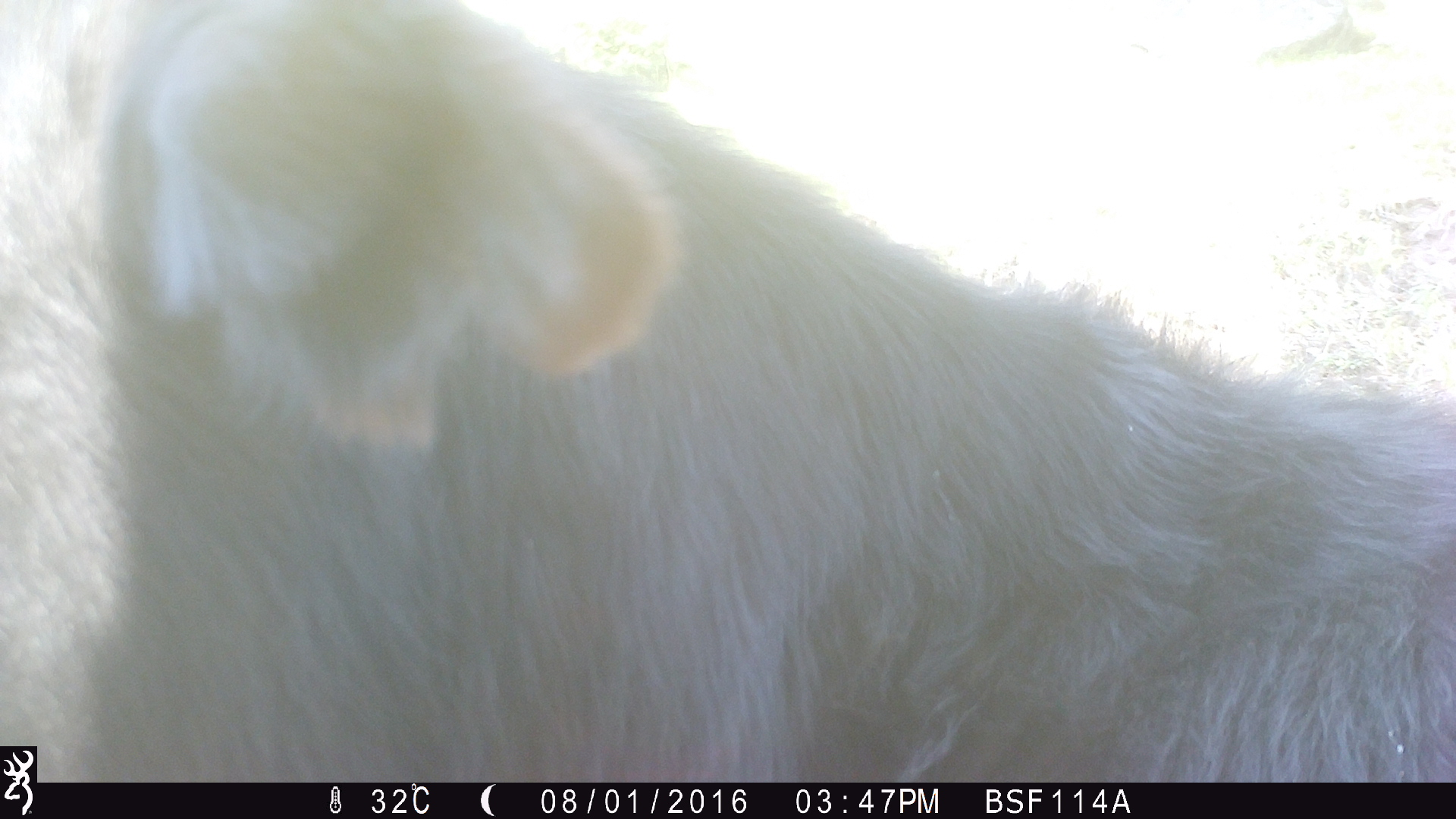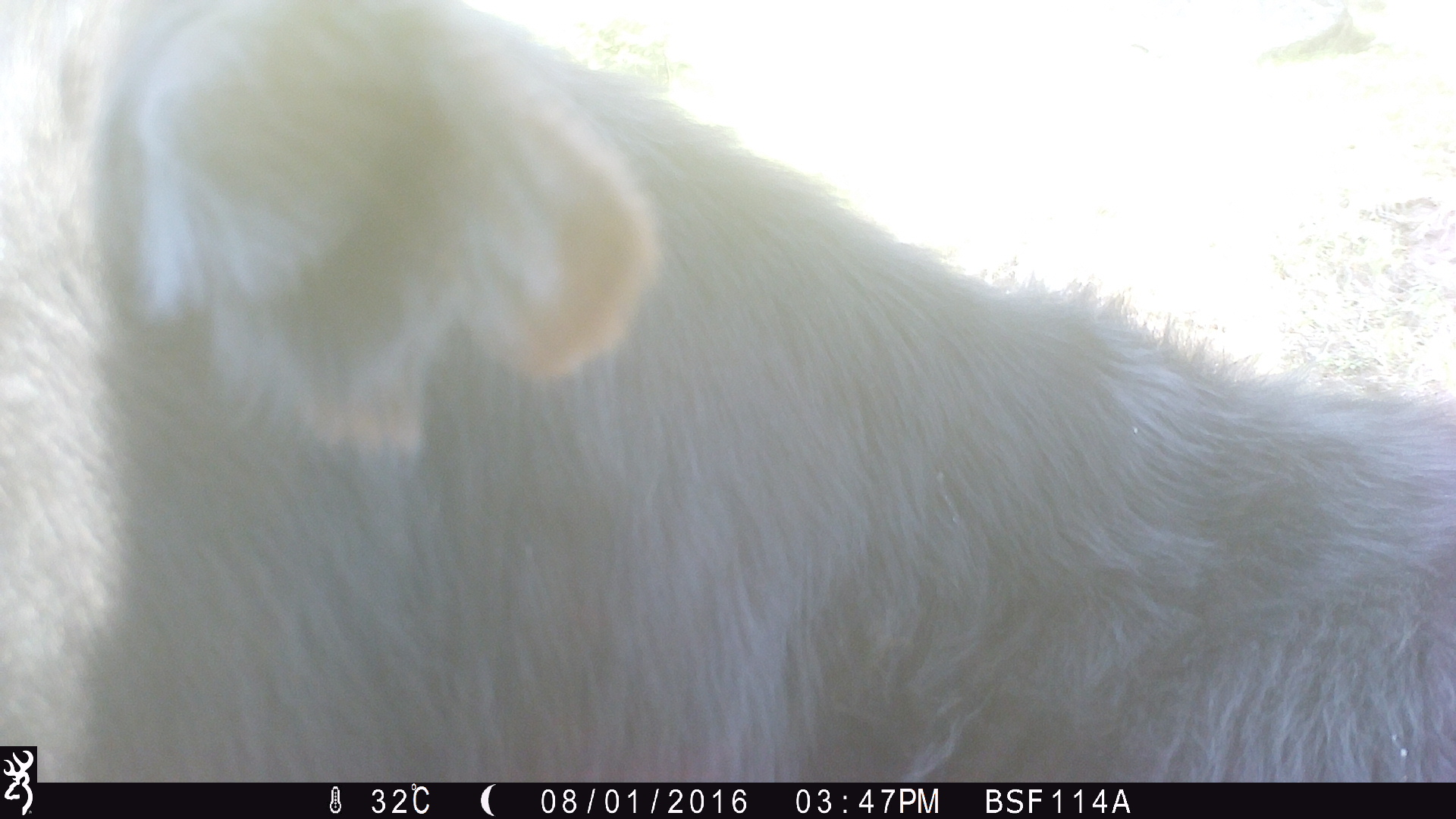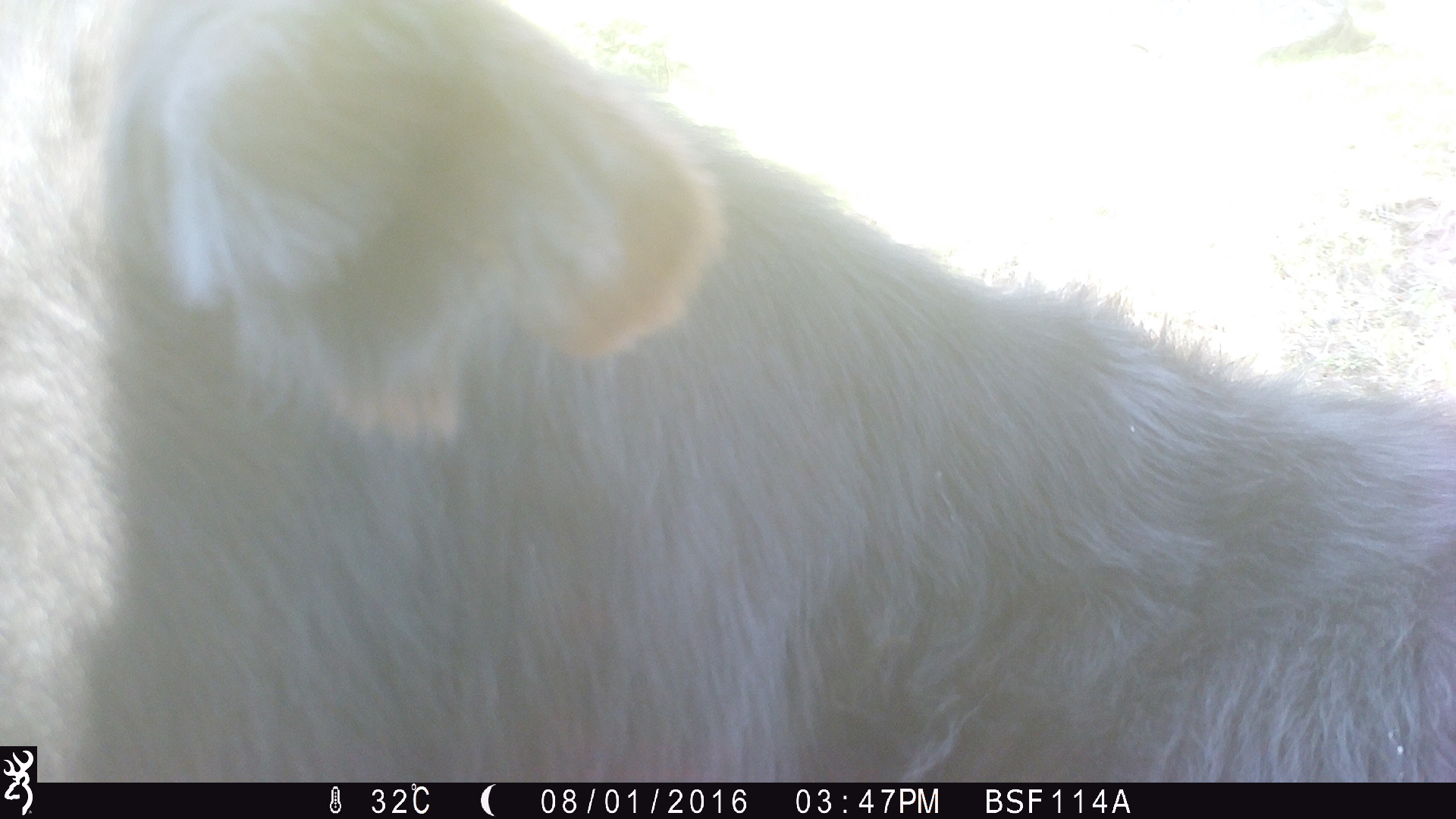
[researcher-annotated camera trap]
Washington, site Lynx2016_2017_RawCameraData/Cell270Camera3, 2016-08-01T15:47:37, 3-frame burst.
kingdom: Animalia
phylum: Chordata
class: Mammalia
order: Artiodactyla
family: Bovidae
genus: Bos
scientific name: Bos taurus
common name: domestic cattle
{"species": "domestic cattle (Bos taurus)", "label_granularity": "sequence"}